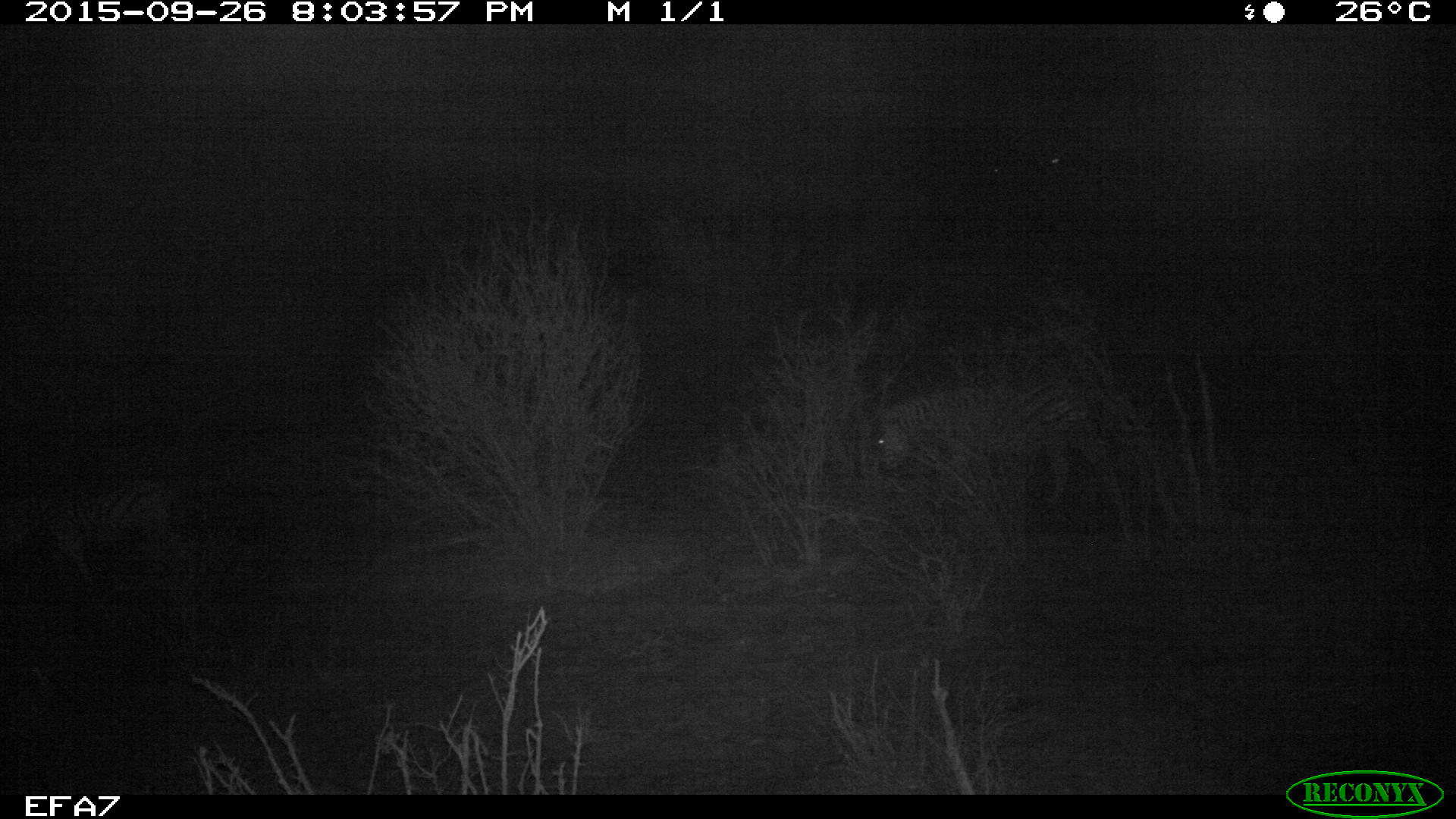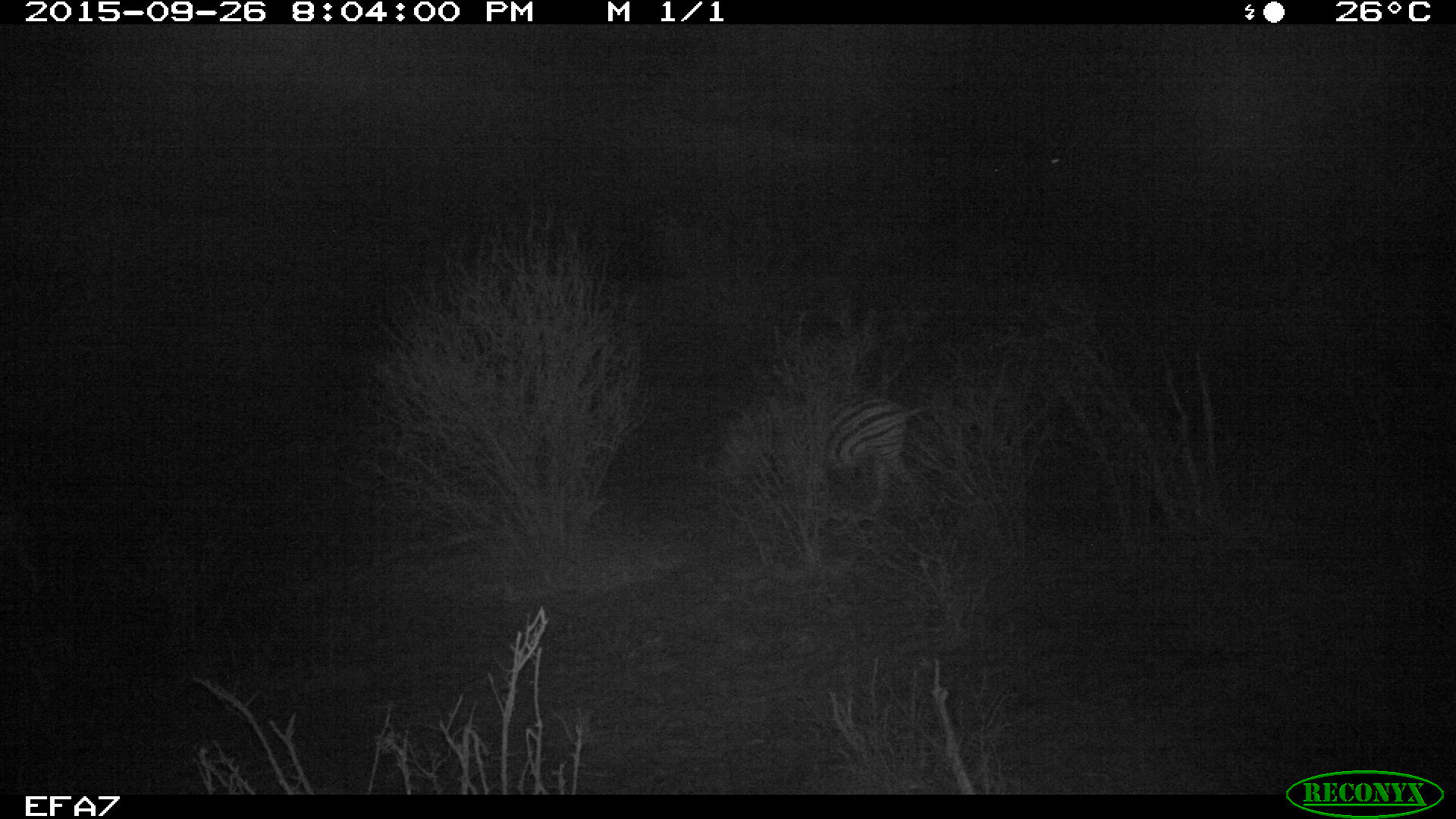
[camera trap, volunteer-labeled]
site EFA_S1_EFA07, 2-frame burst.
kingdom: Animalia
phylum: Chordata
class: Mammalia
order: Perissodactyla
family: Equidae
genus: Equus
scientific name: Equus quagga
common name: plains zebra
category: zebraplains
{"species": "zebraplains (plains zebra) (Equus quagga)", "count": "1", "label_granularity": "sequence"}